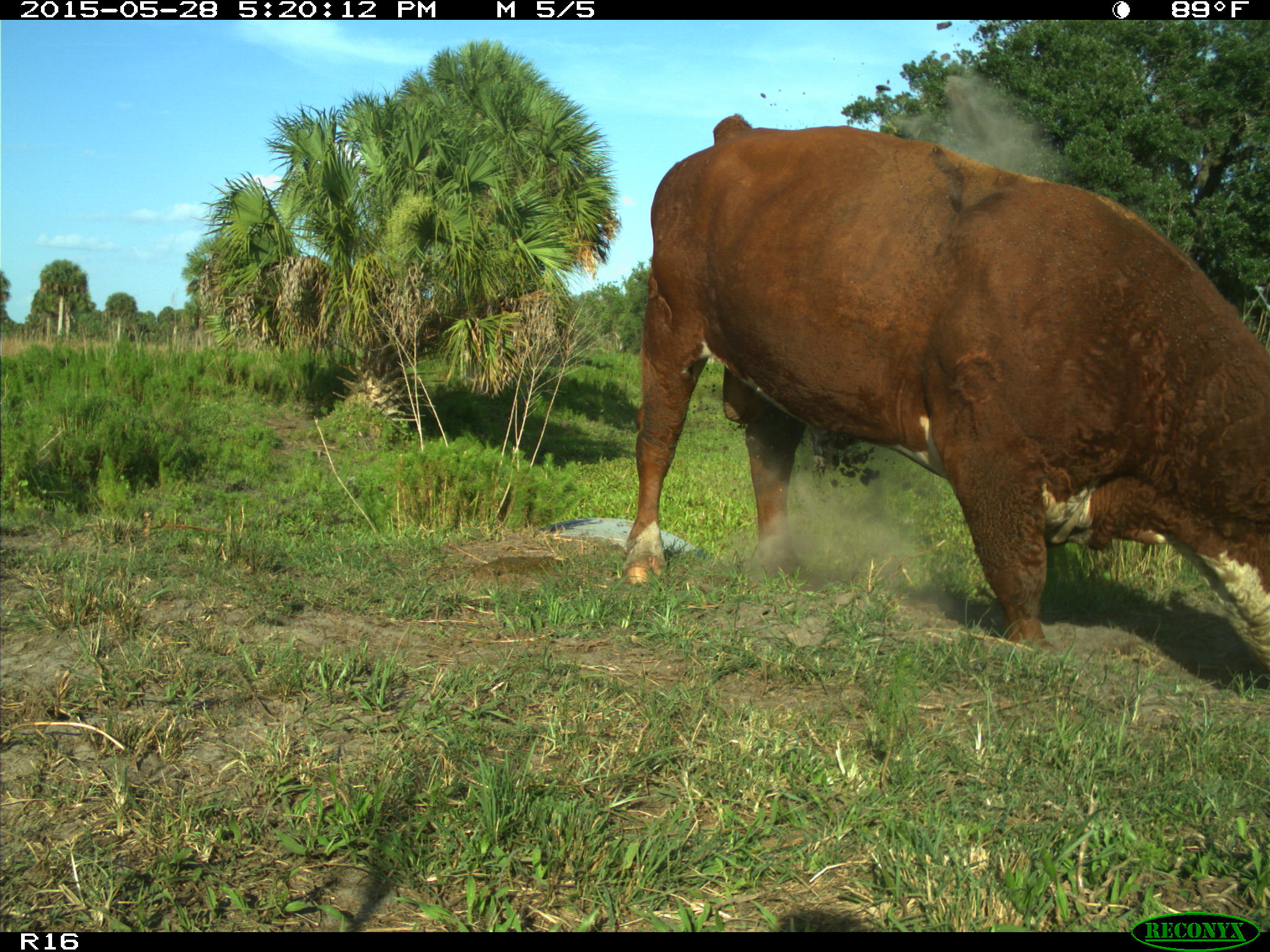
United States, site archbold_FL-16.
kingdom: Animalia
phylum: Chordata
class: Mammalia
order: Artiodactyla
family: Bovidae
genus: Bos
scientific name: Bos taurus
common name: domestic cow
Bos taurus (domestic cow).